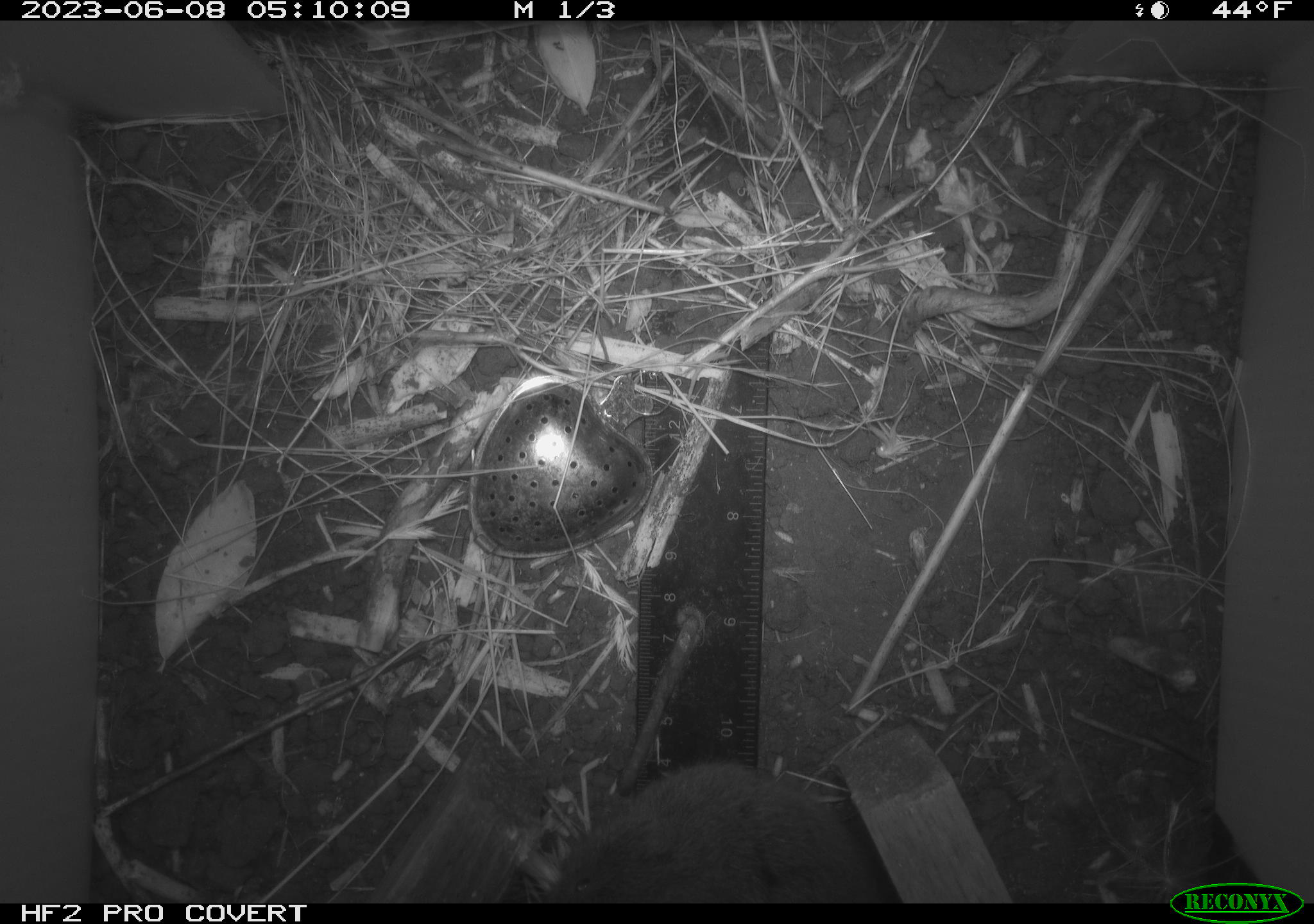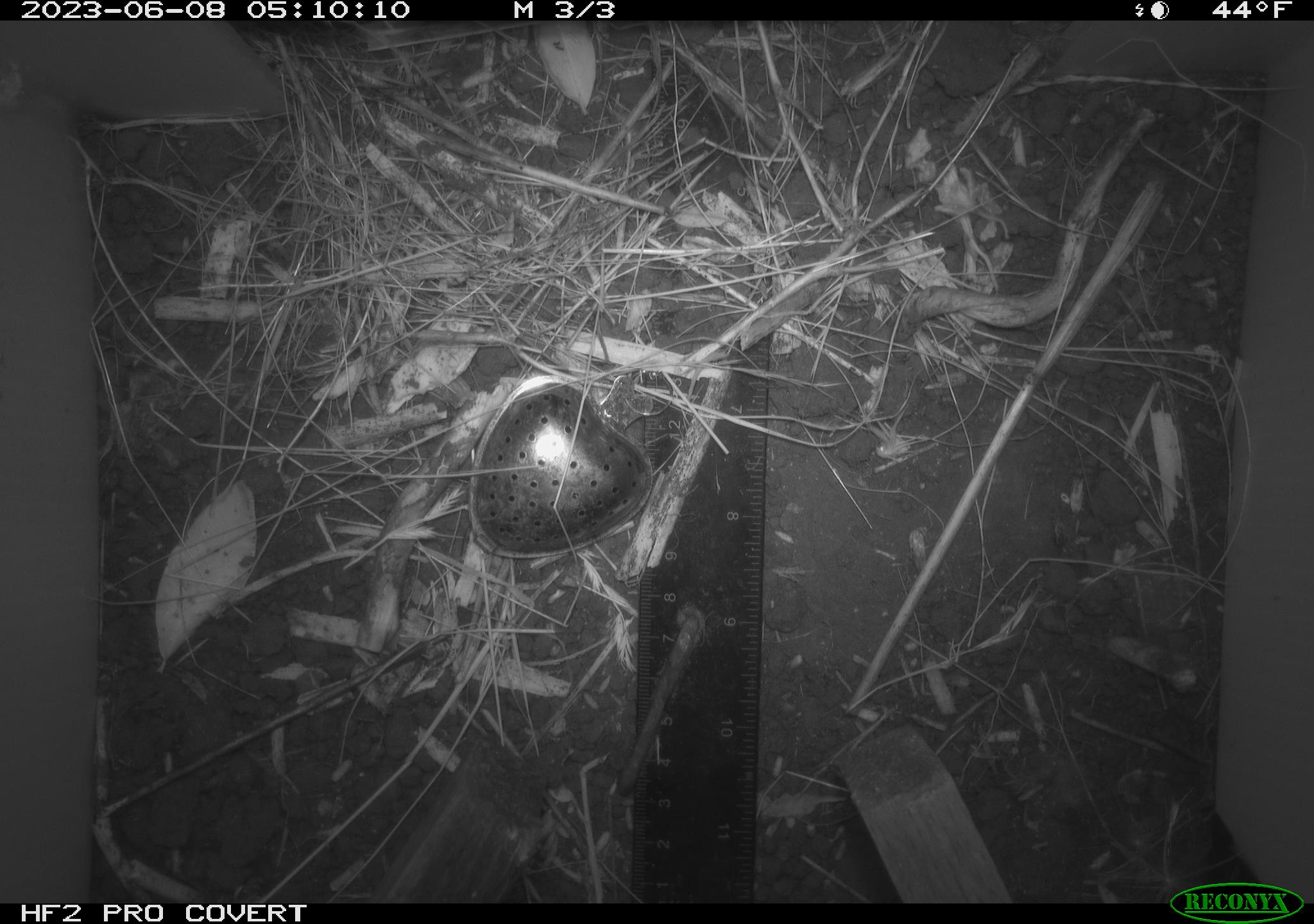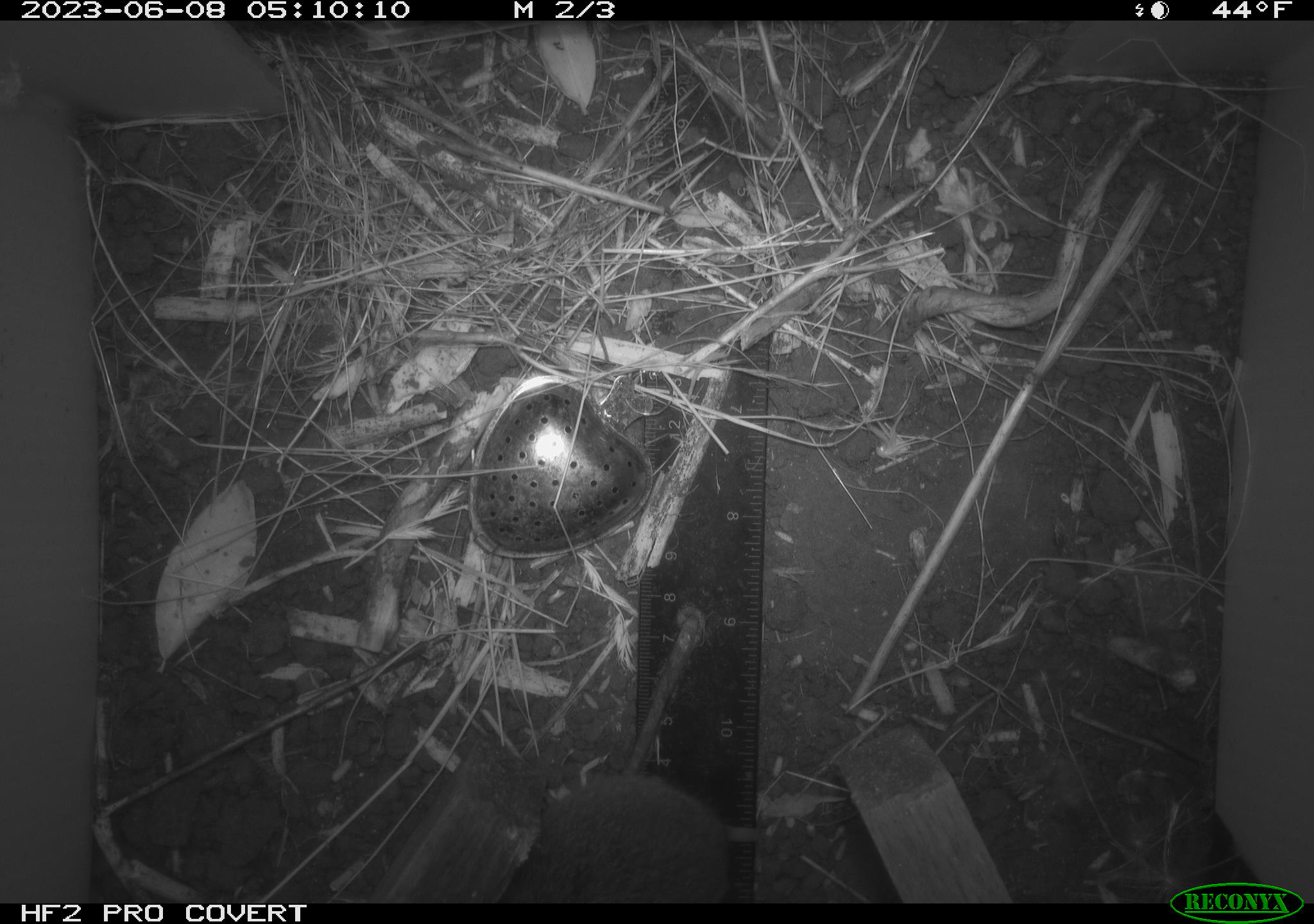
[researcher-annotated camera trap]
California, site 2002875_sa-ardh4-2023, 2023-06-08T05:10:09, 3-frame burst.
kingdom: Animalia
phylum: Chordata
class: Mammalia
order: Rodentia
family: Cricetidae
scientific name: Arvicolinae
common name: voles, lemmings, and muskrats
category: arvicolinae subfamily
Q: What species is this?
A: Arvicolinae subfamily (voles, lemmings, and muskrats) (Arvicolinae).